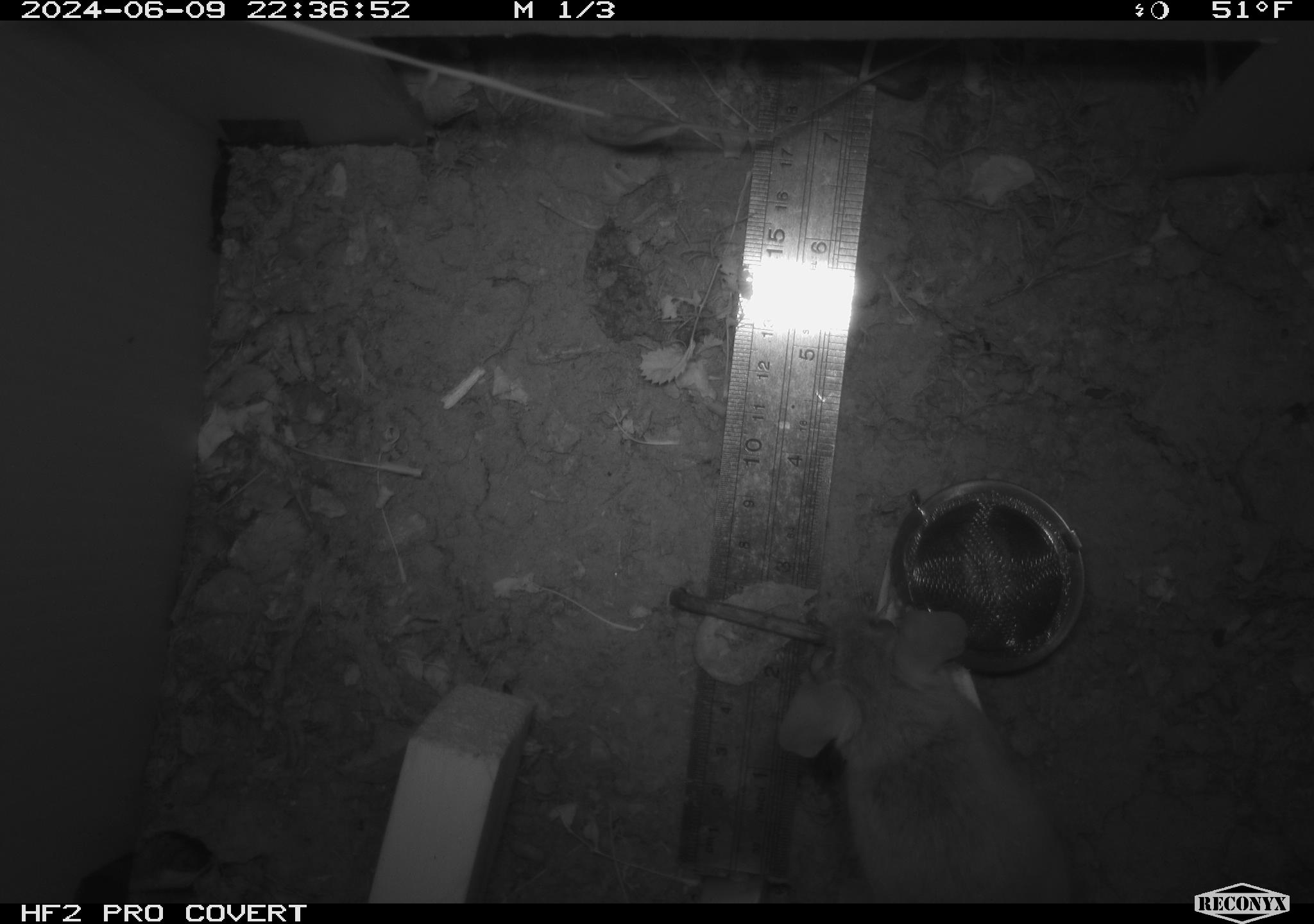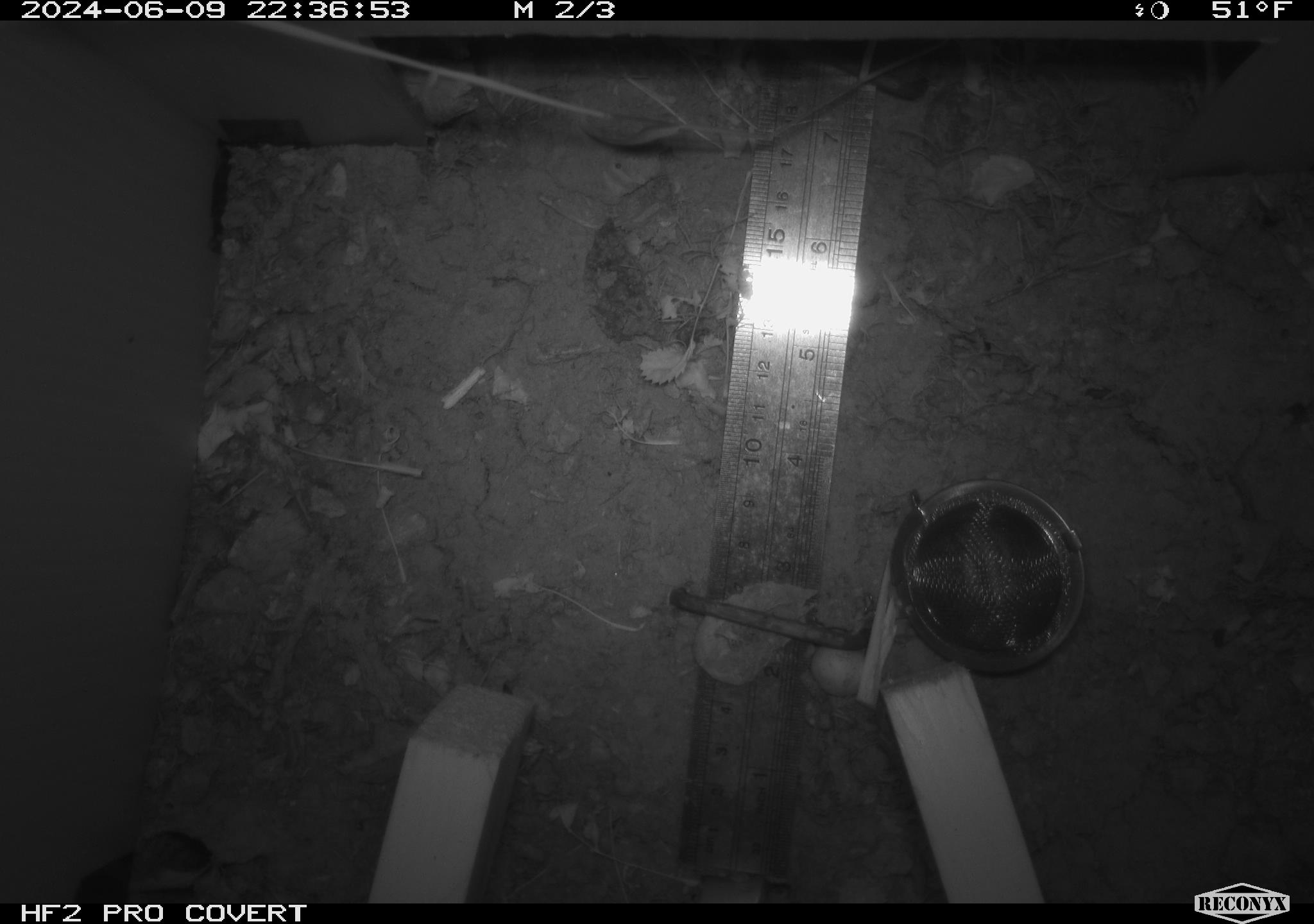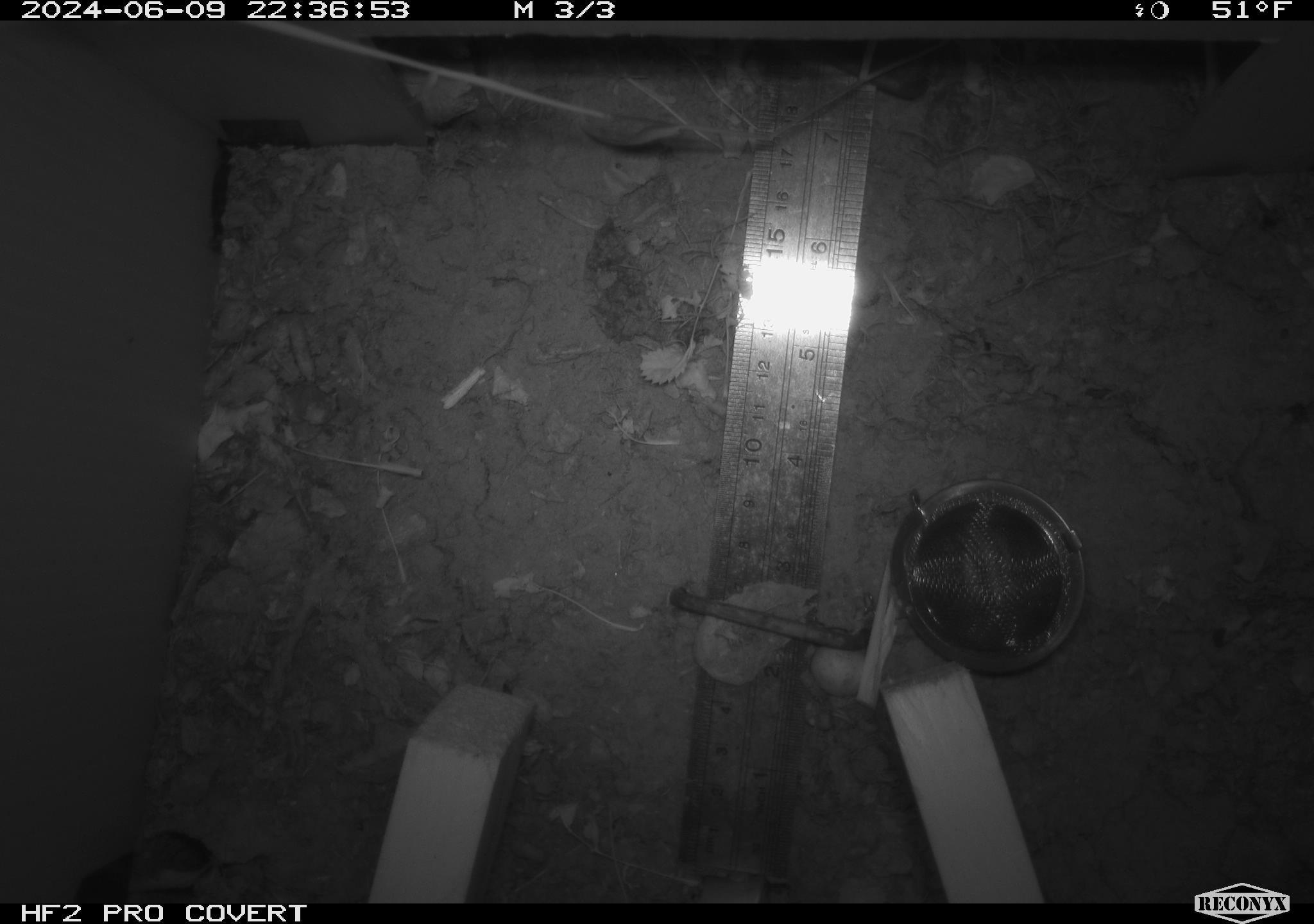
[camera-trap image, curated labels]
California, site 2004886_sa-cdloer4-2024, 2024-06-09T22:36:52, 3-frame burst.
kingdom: Animalia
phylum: Chordata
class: Mammalia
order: Rodentia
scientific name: Rodentia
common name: rodent